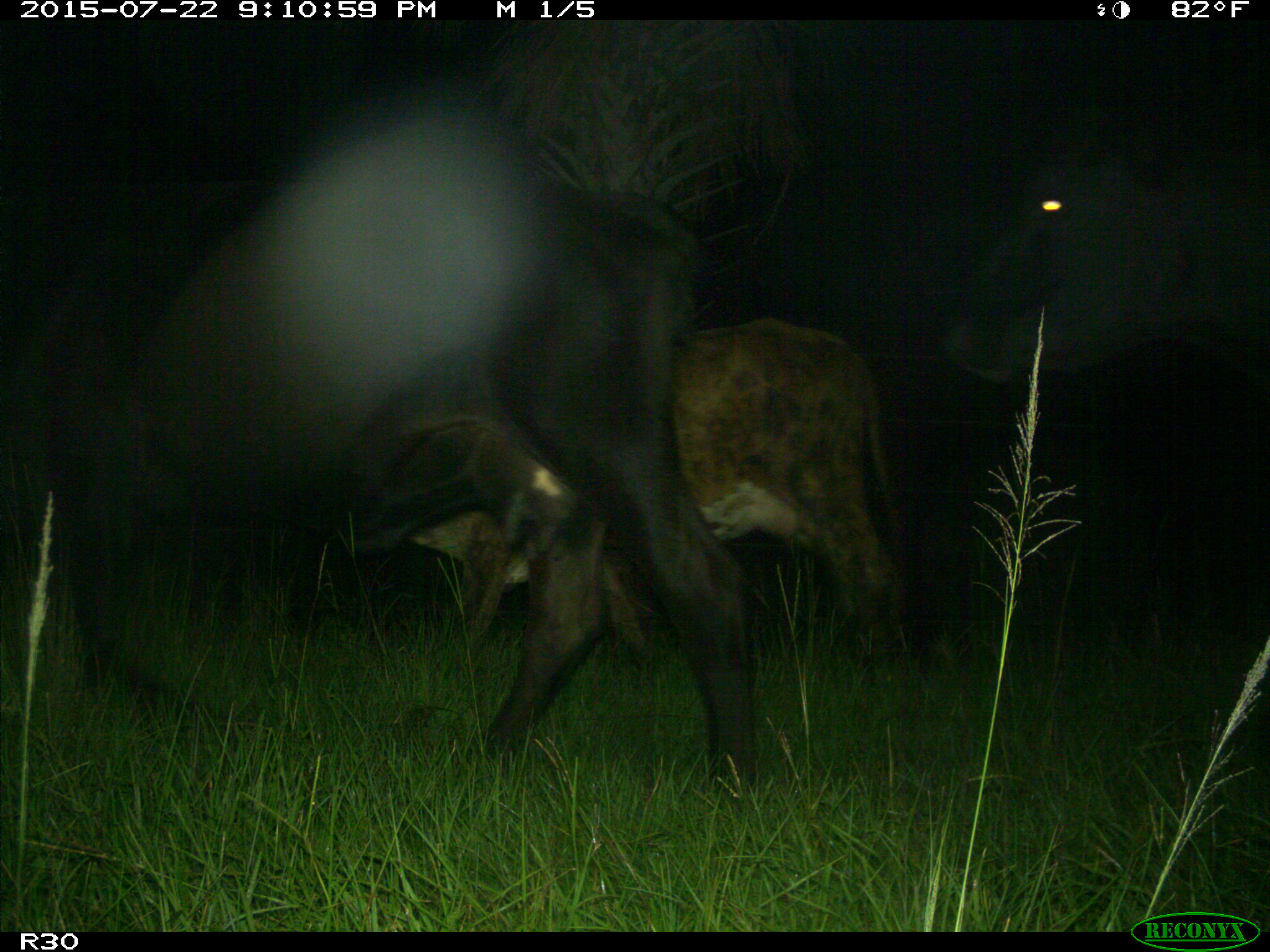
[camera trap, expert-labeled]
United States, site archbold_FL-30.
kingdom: Animalia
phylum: Chordata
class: Mammalia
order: Artiodactyla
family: Bovidae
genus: Bos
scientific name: Bos taurus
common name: domestic cow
Bos taurus (domestic cow).